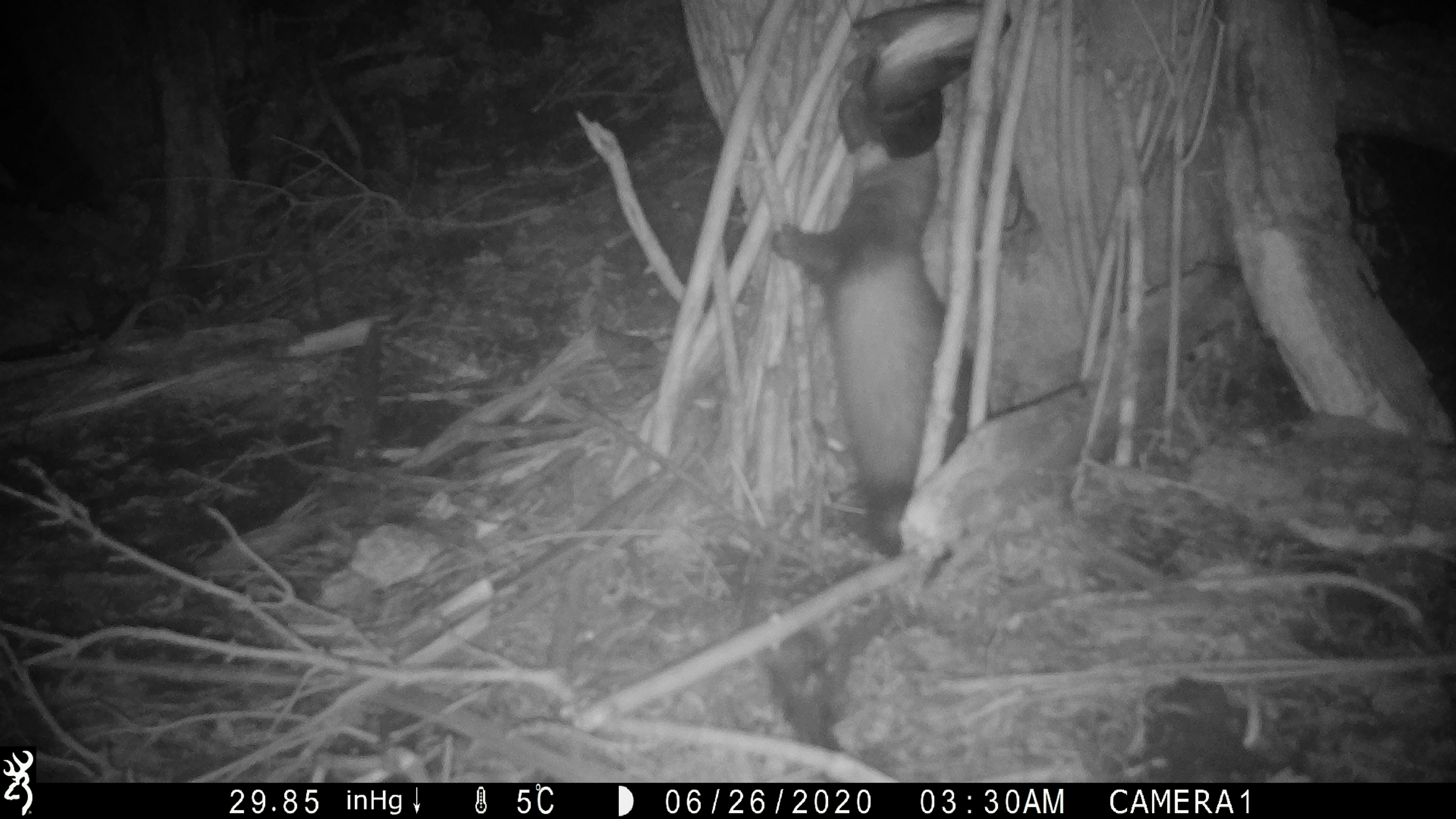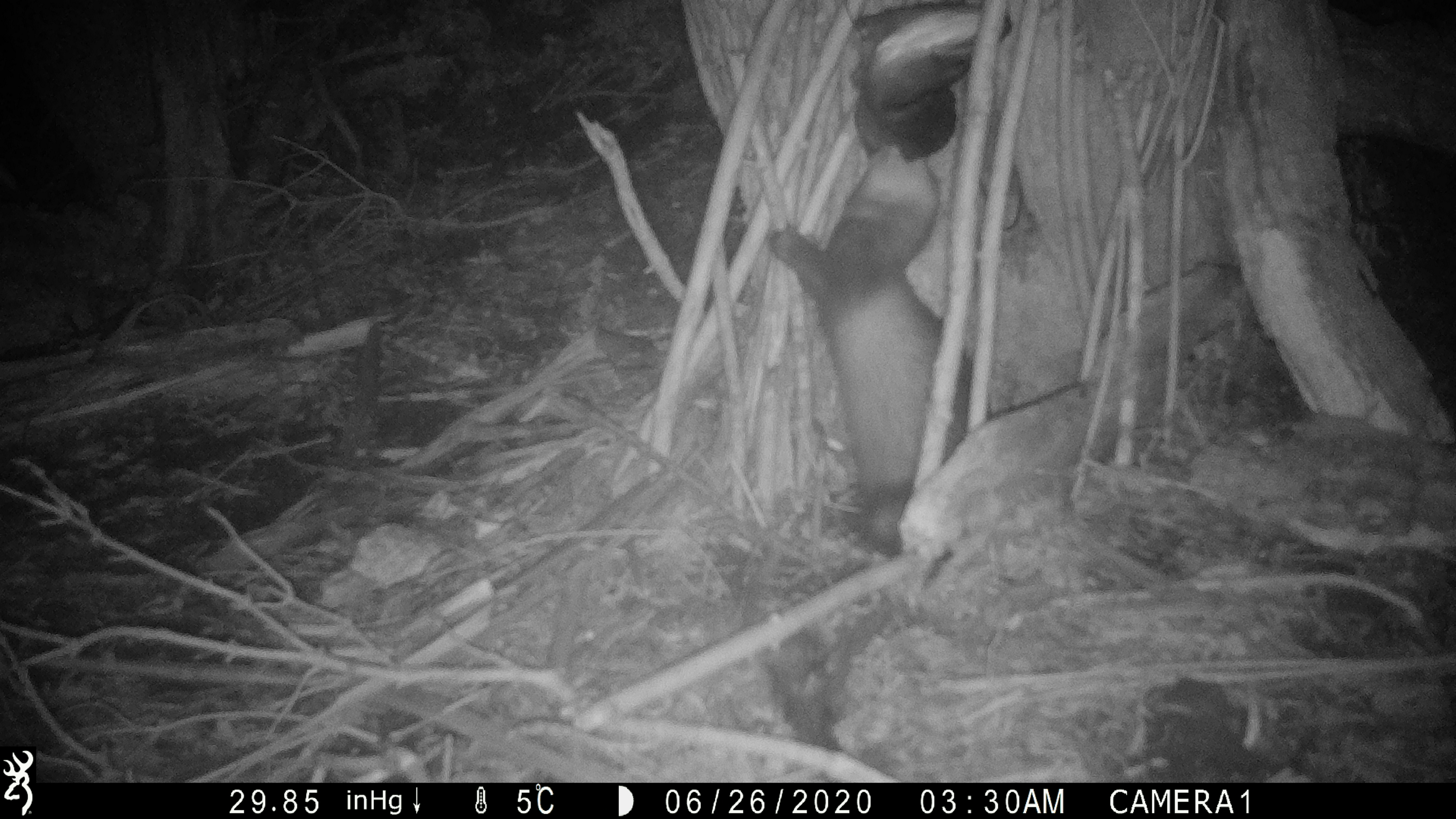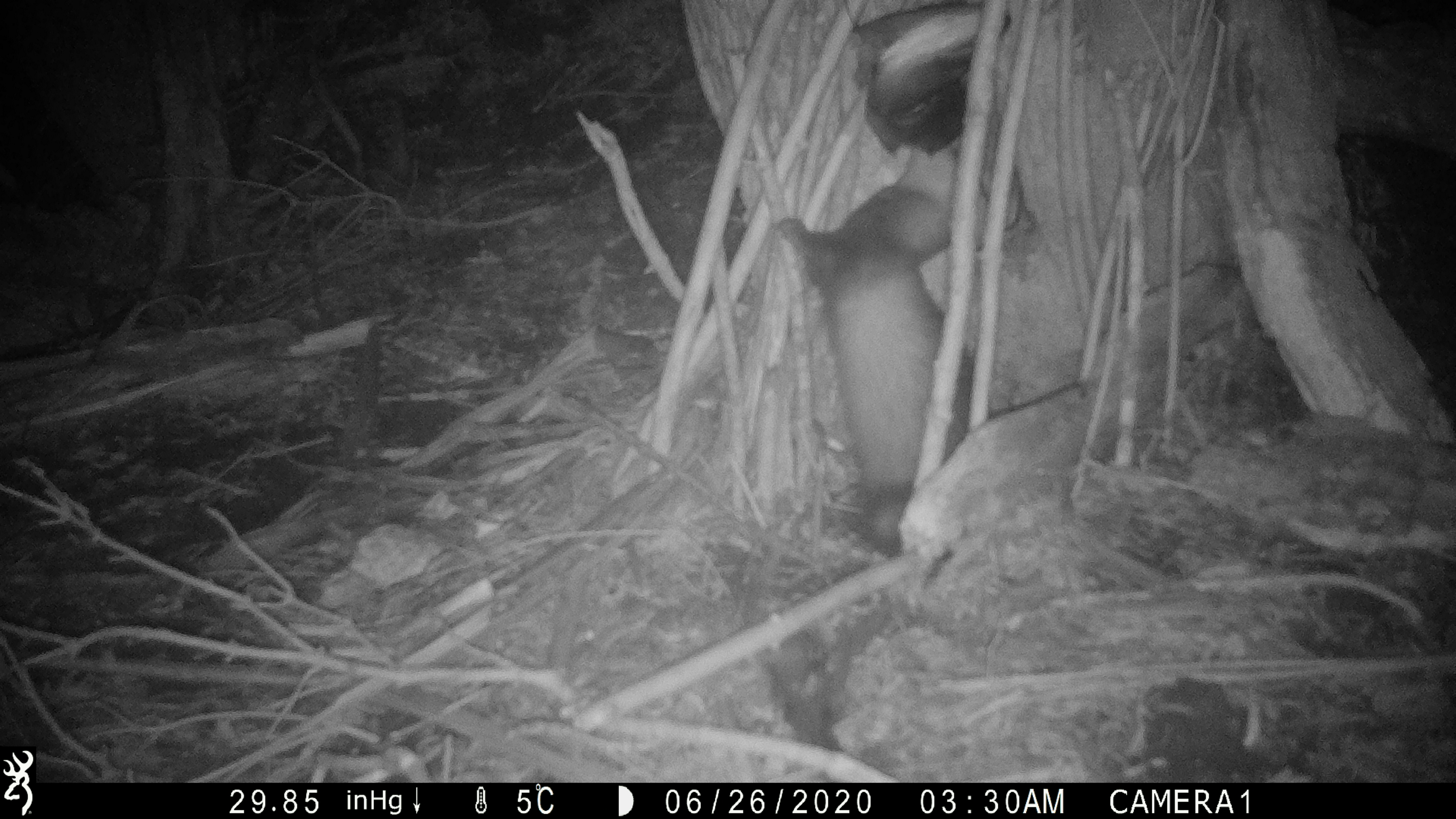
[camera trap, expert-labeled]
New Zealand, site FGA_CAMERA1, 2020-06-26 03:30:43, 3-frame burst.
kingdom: Animalia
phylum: Chordata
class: Mammalia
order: Carnivora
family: Mustelidae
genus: Mustela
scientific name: Mustela furo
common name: ferret